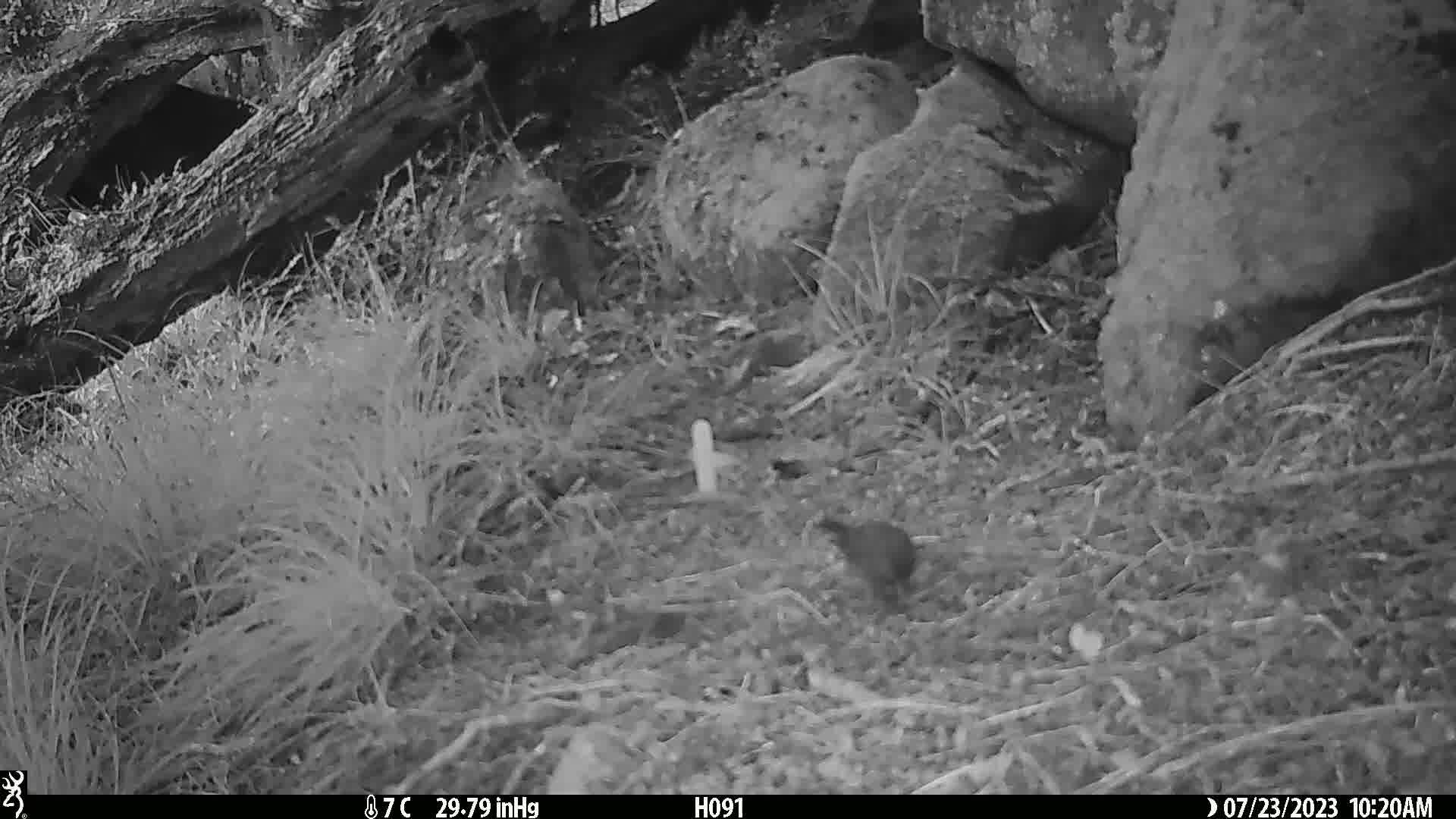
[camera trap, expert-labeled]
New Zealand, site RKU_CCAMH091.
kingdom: Animalia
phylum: Chordata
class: Aves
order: Passeriformes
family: Prunellidae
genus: Prunella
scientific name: Prunella modularis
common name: dunnock